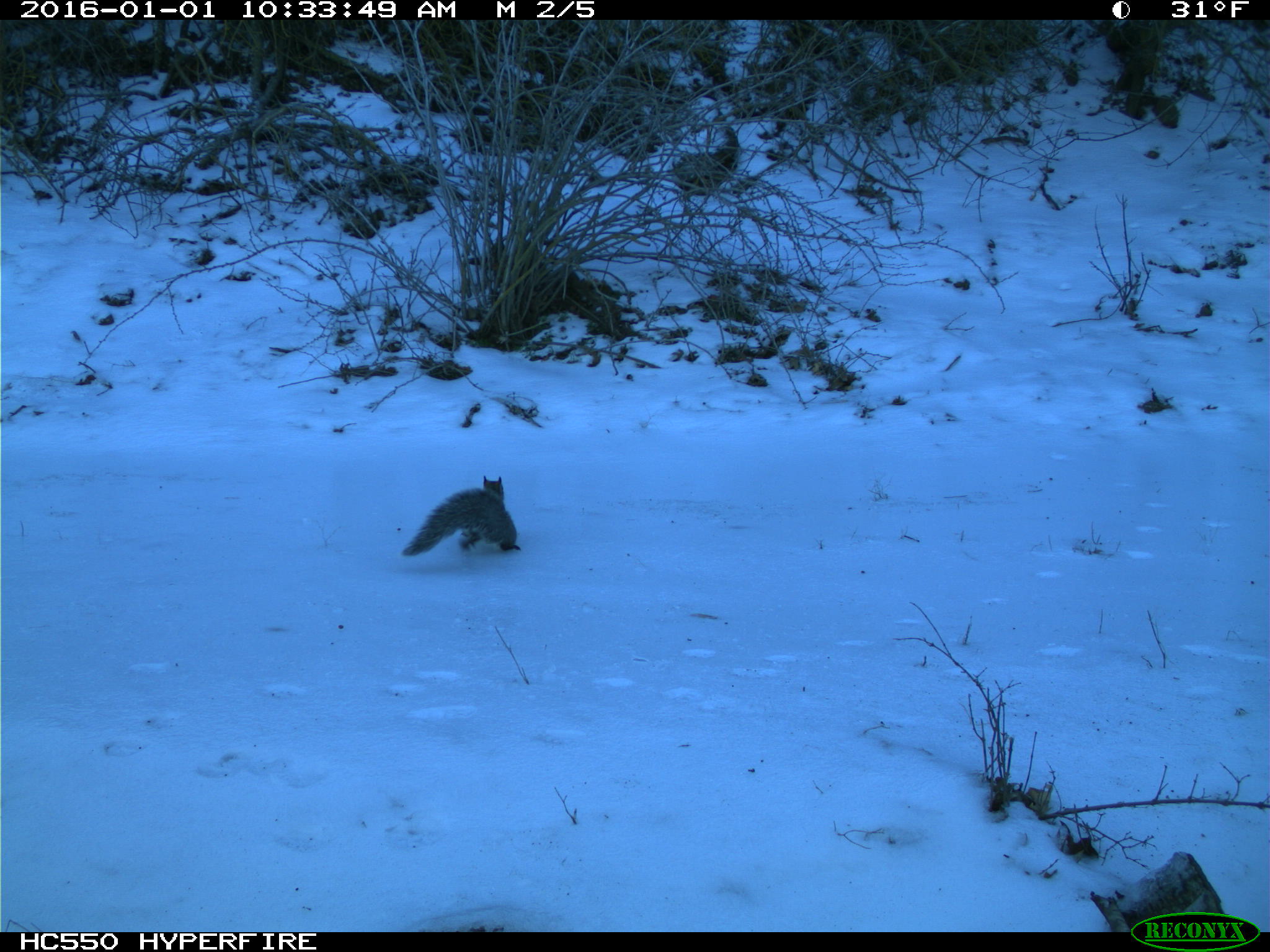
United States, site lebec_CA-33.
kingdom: Animalia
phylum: Chordata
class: Mammalia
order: Rodentia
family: Sciuridae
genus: Sciurus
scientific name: Sciurus carolinensis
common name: eastern gray squirrel